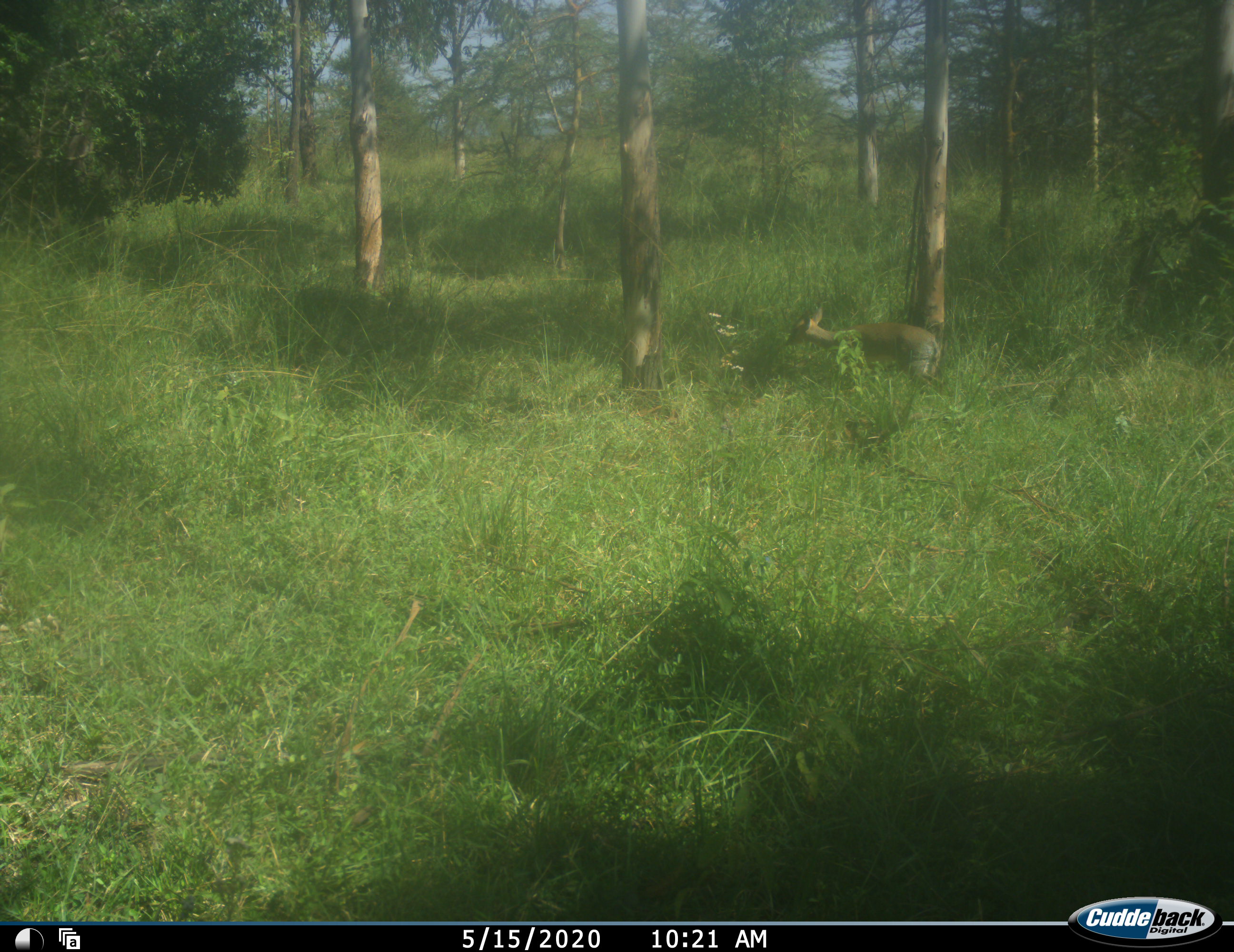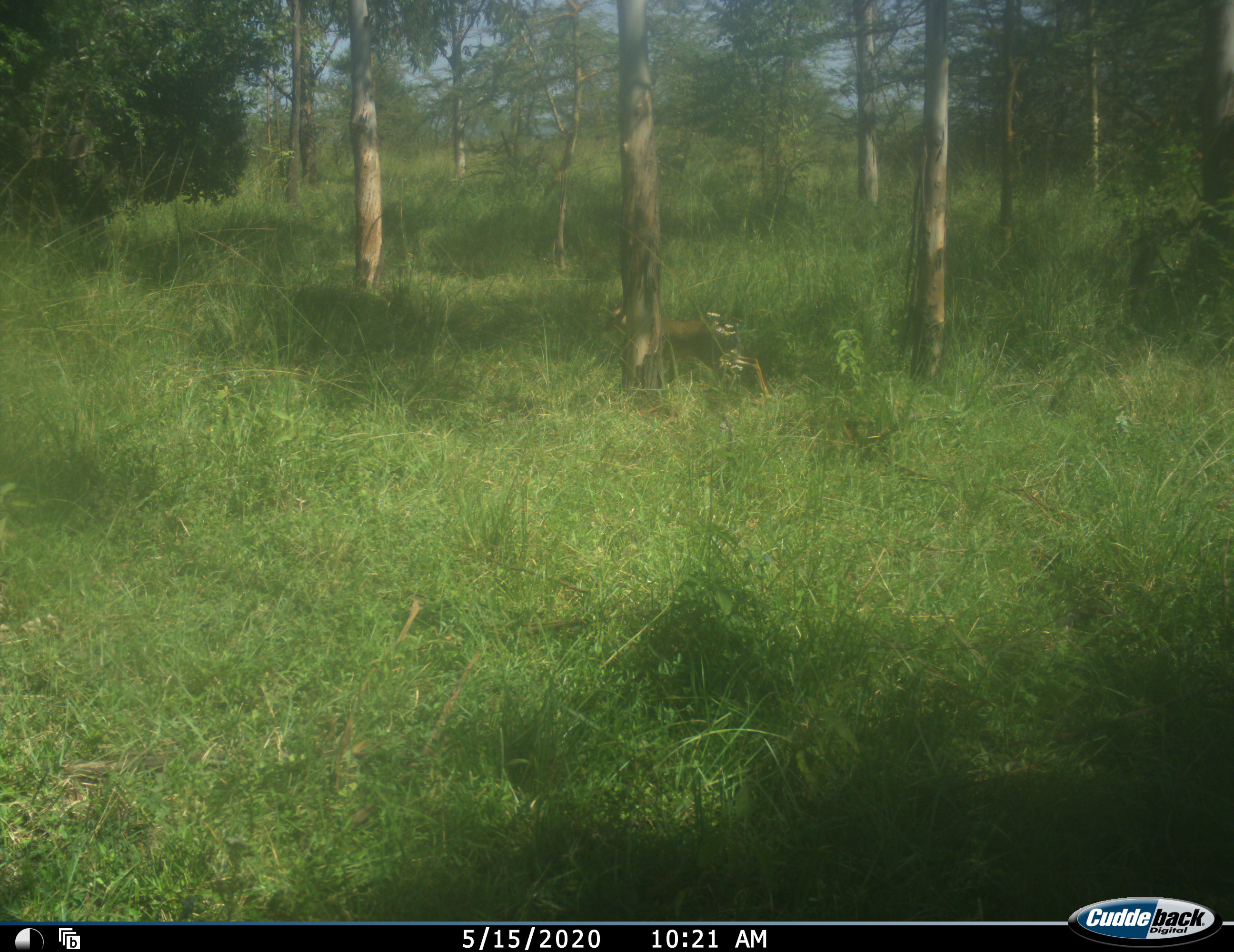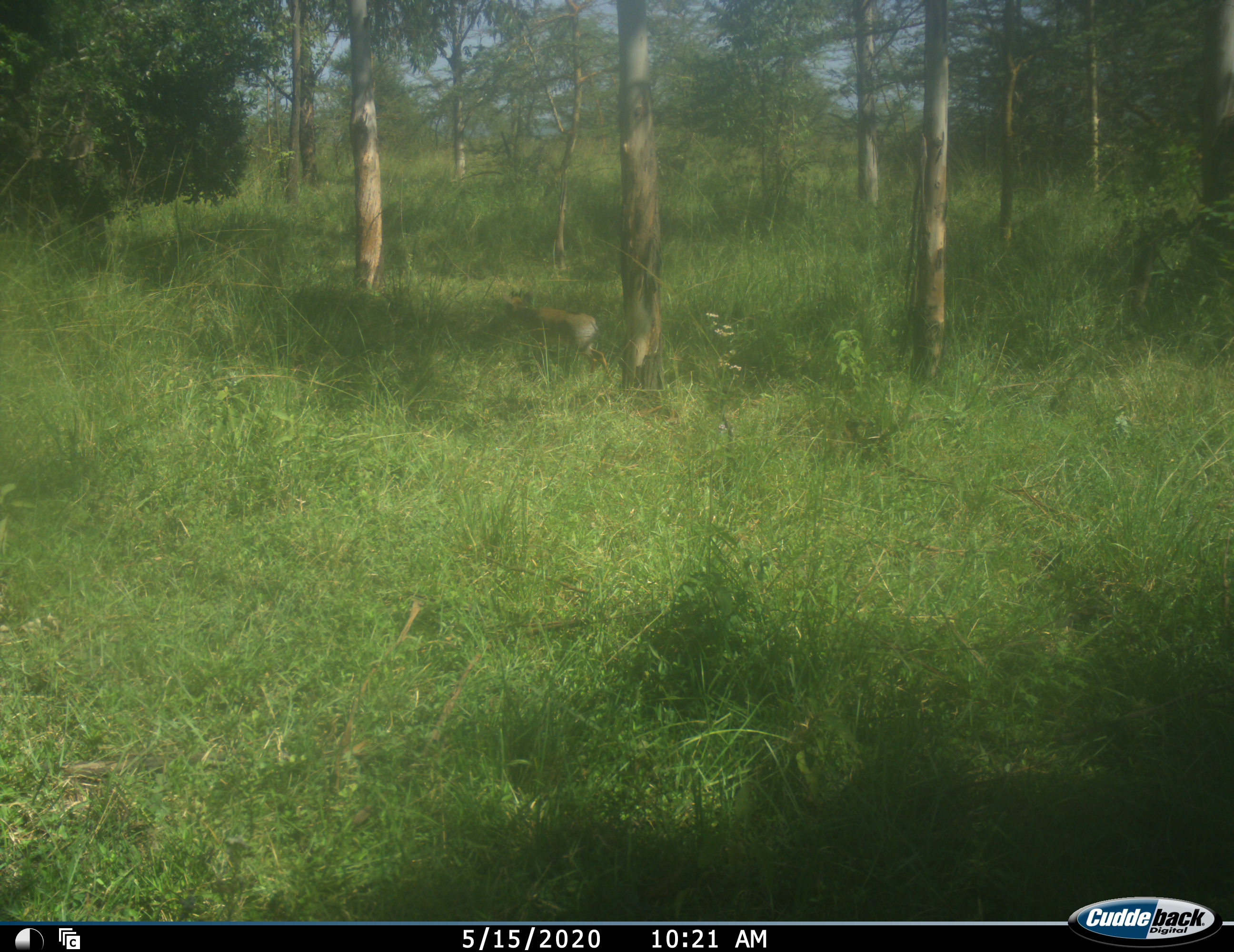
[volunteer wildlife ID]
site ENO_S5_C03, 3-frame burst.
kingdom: Animalia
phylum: Chordata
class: Mammalia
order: Artiodactyla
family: Bovidae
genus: Madoqua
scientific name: Madoqua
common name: dik-dik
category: dikdik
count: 1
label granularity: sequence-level